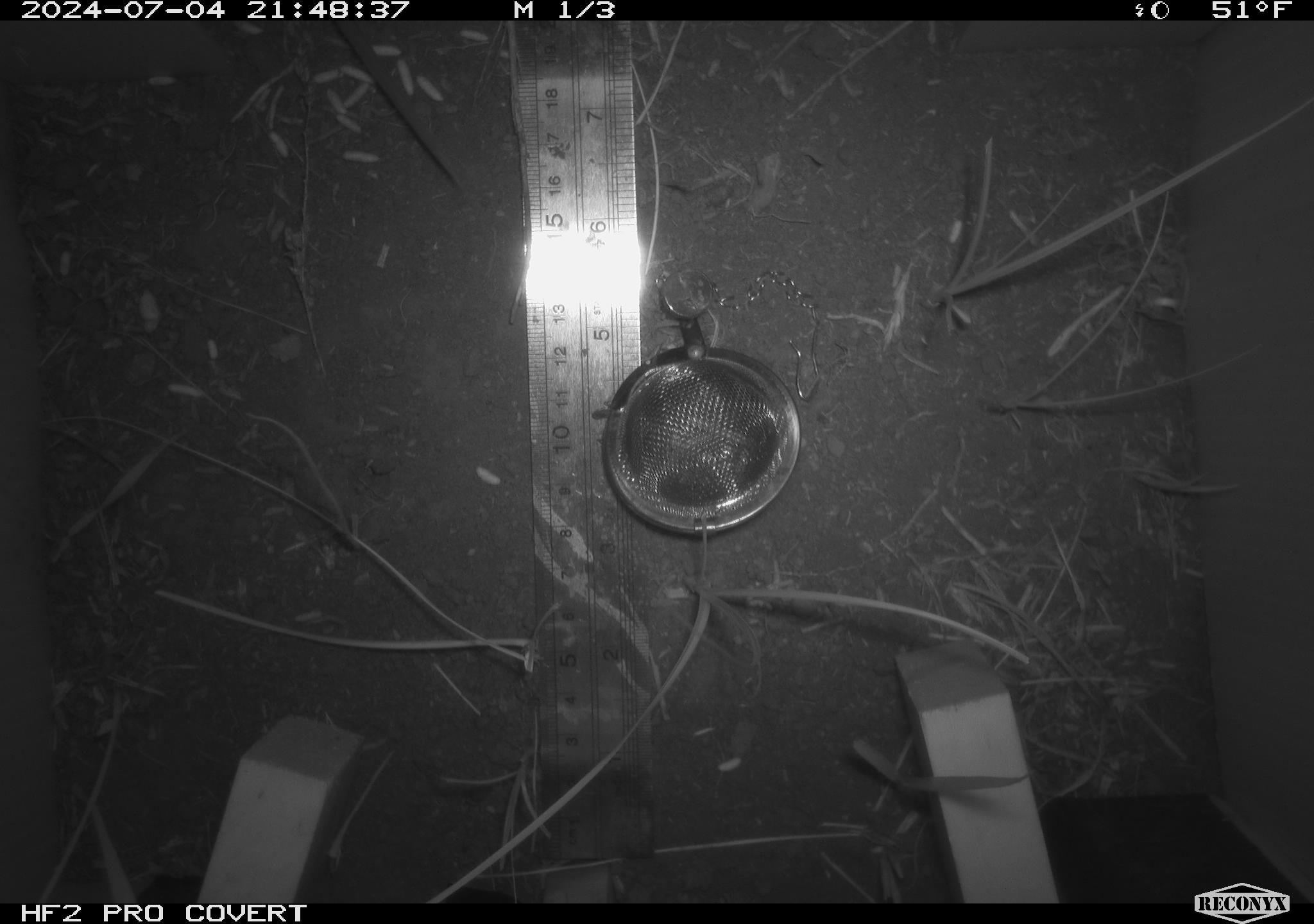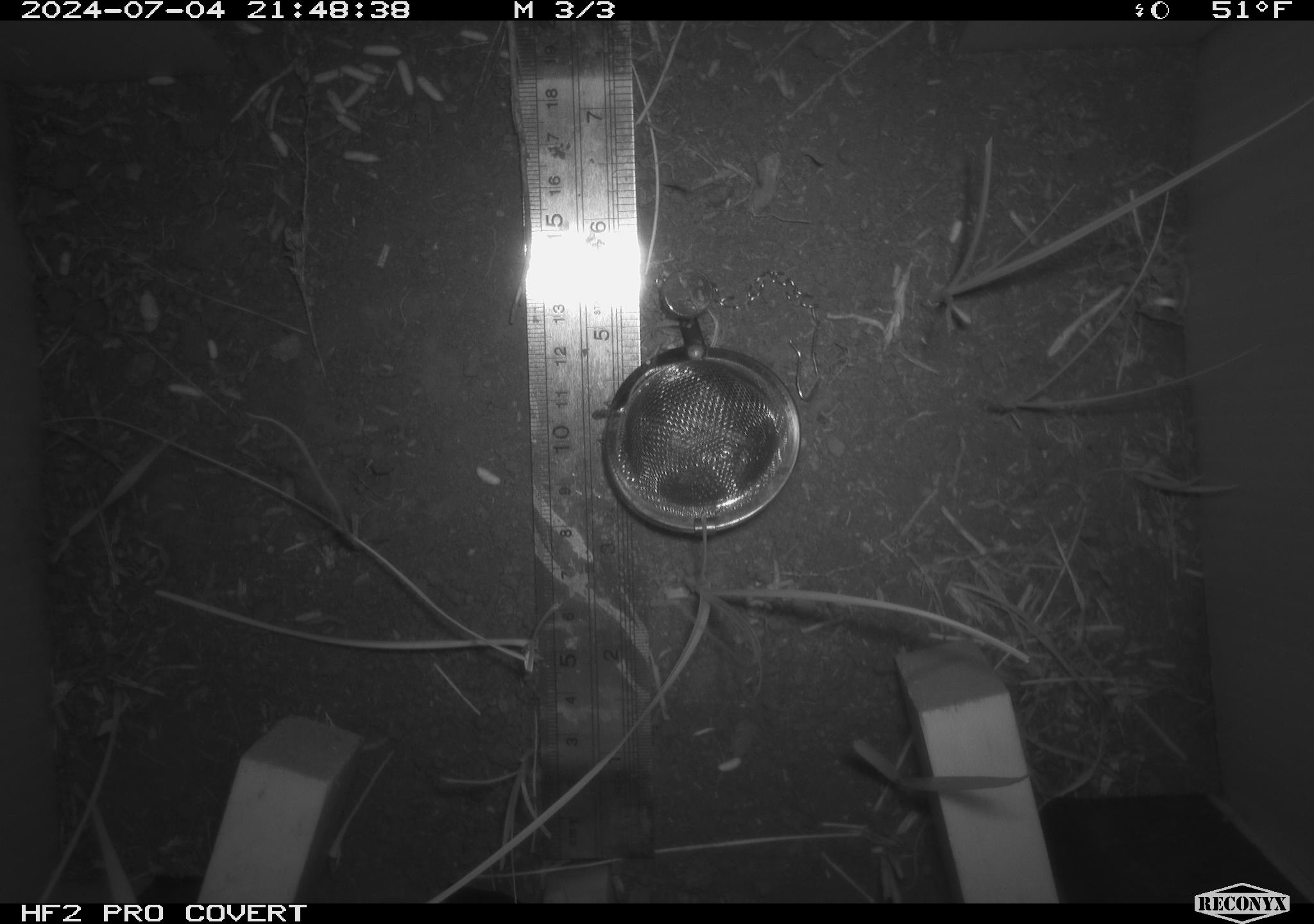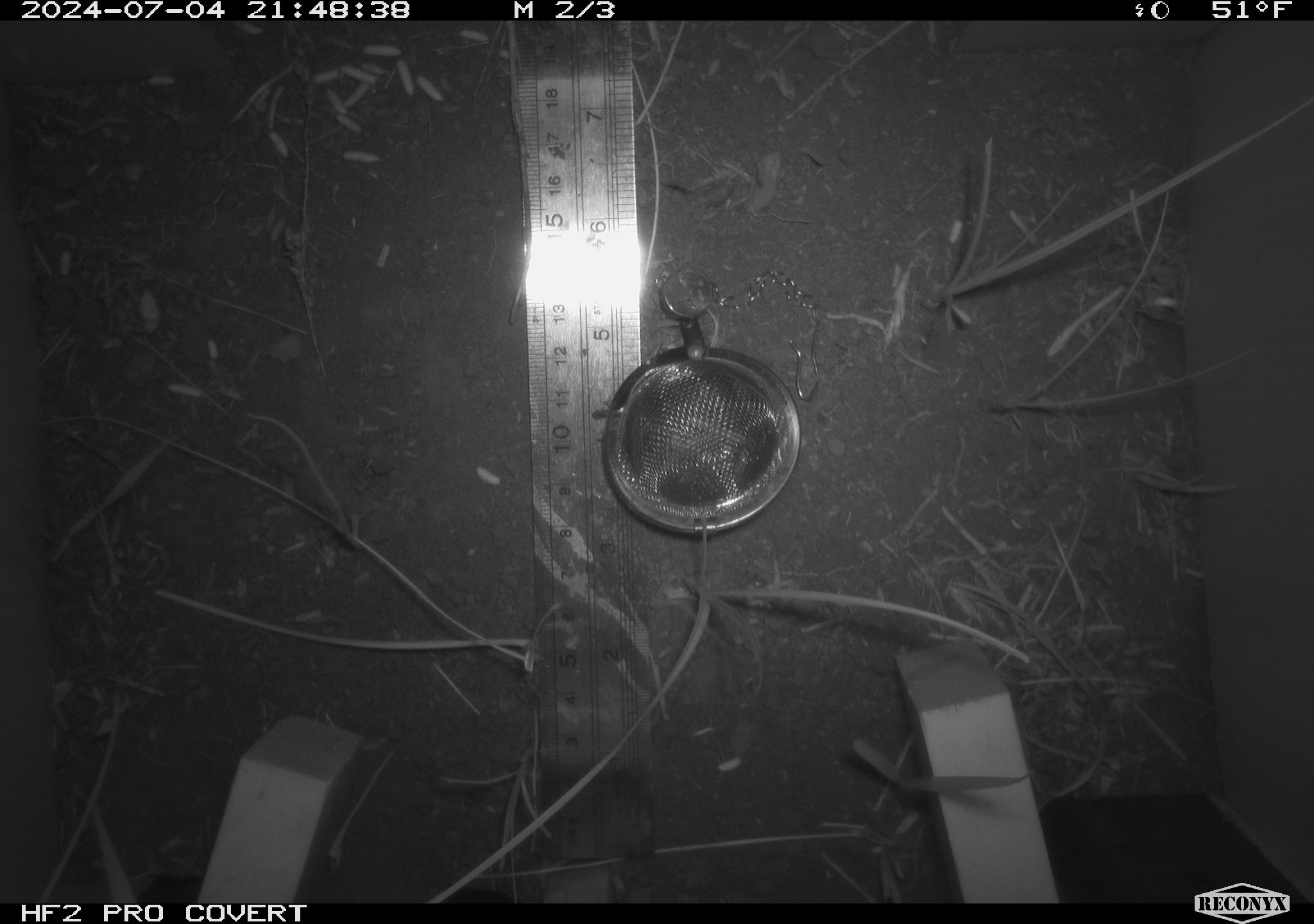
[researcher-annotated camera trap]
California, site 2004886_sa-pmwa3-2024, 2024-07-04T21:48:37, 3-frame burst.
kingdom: Animalia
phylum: Chordata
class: Mammalia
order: Rodentia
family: Cricetidae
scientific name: Arvicolinae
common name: voles, lemmings, and muskrats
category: arvicolinae subfamily